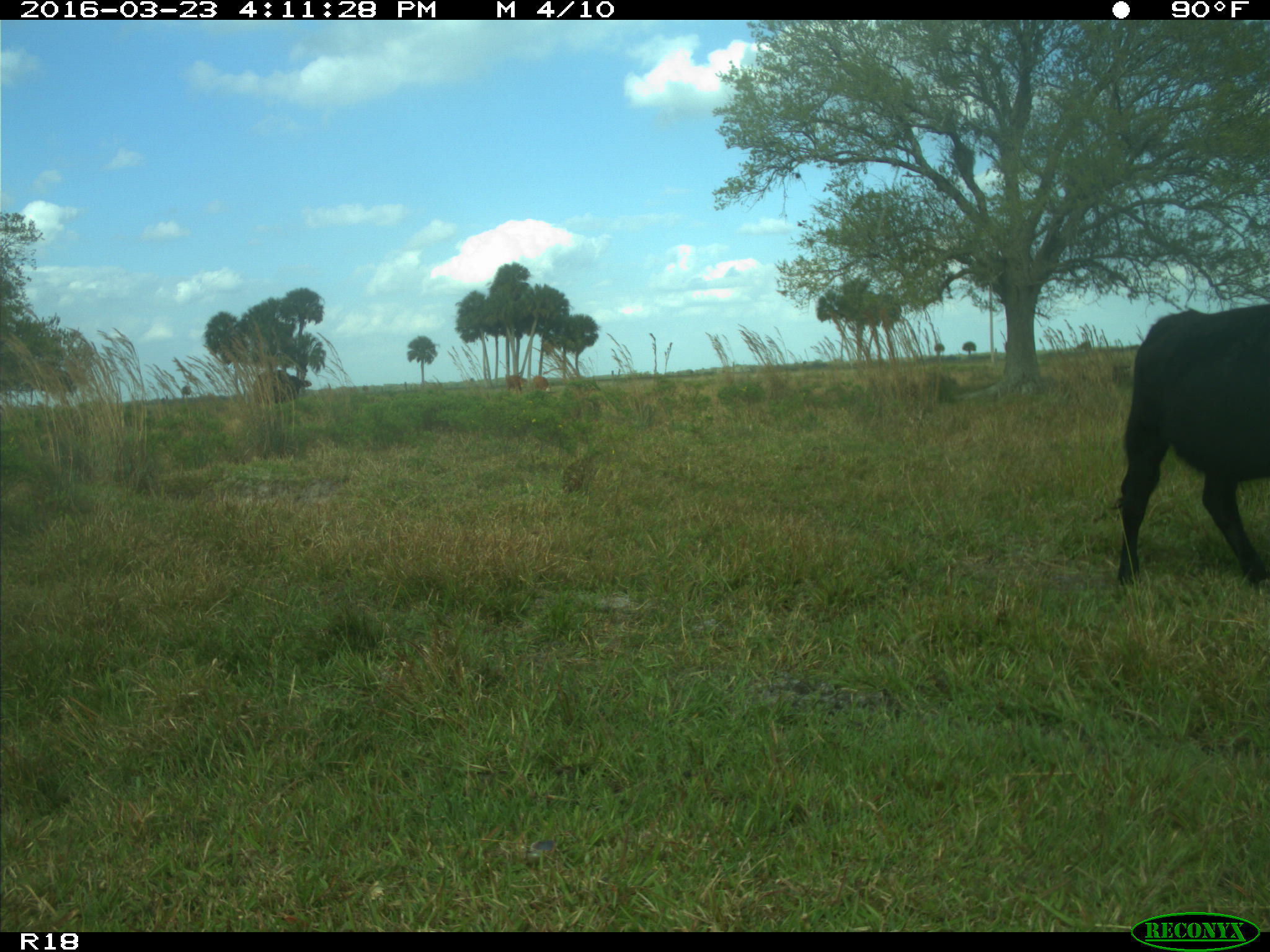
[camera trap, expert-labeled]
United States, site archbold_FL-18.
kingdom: Animalia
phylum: Chordata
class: Mammalia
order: Artiodactyla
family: Bovidae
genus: Bos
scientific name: Bos taurus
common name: domestic cow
Bos taurus (domestic cow).